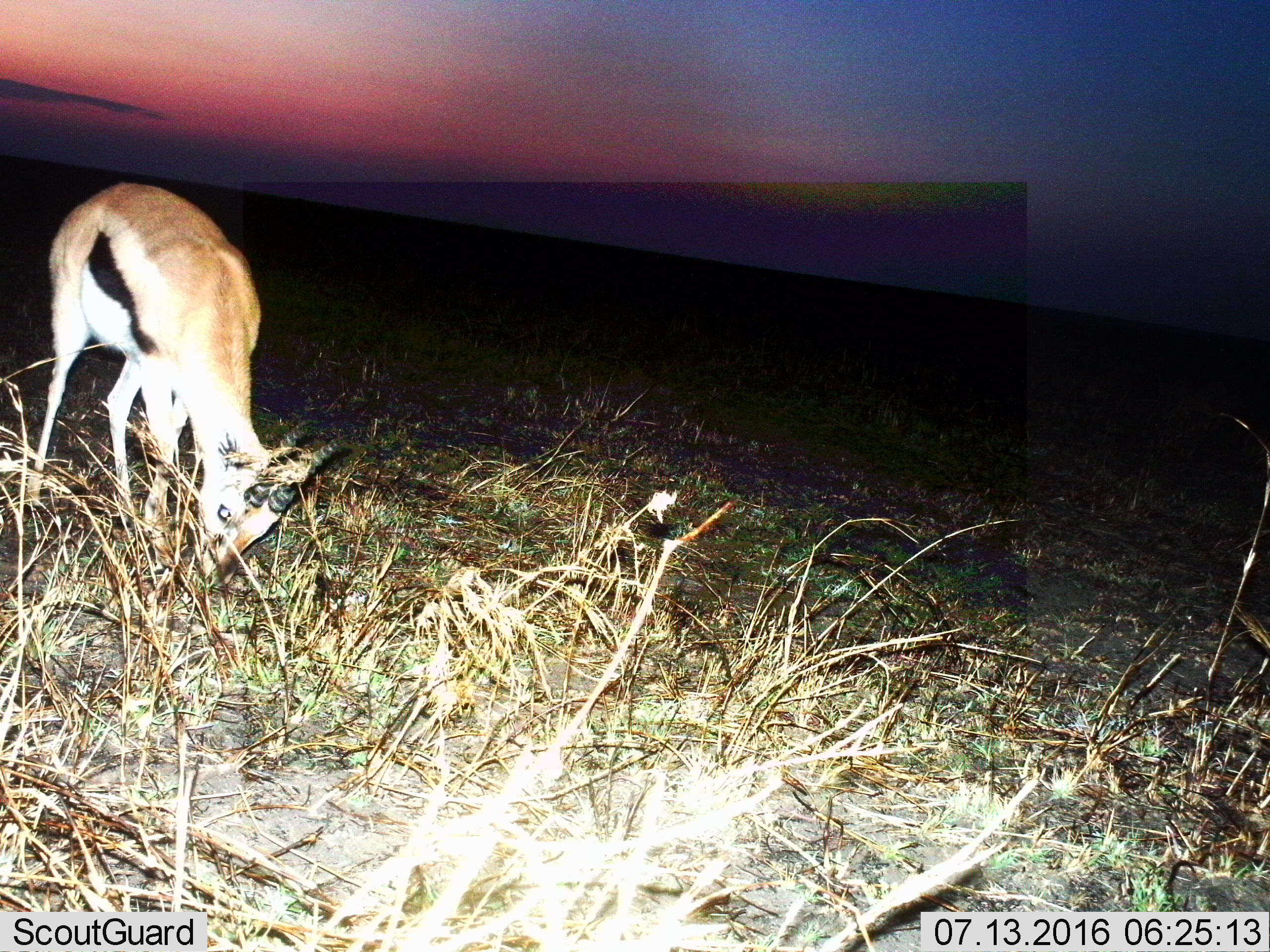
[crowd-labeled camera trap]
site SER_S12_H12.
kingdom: Animalia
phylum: Chordata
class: Mammalia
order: Artiodactyla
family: Bovidae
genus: Eudorcas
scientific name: Eudorcas thomsonii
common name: thomson's gazelle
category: gazellethomsons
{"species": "gazellethomsons (thomson's gazelle) (Eudorcas thomsonii)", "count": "1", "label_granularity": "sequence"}